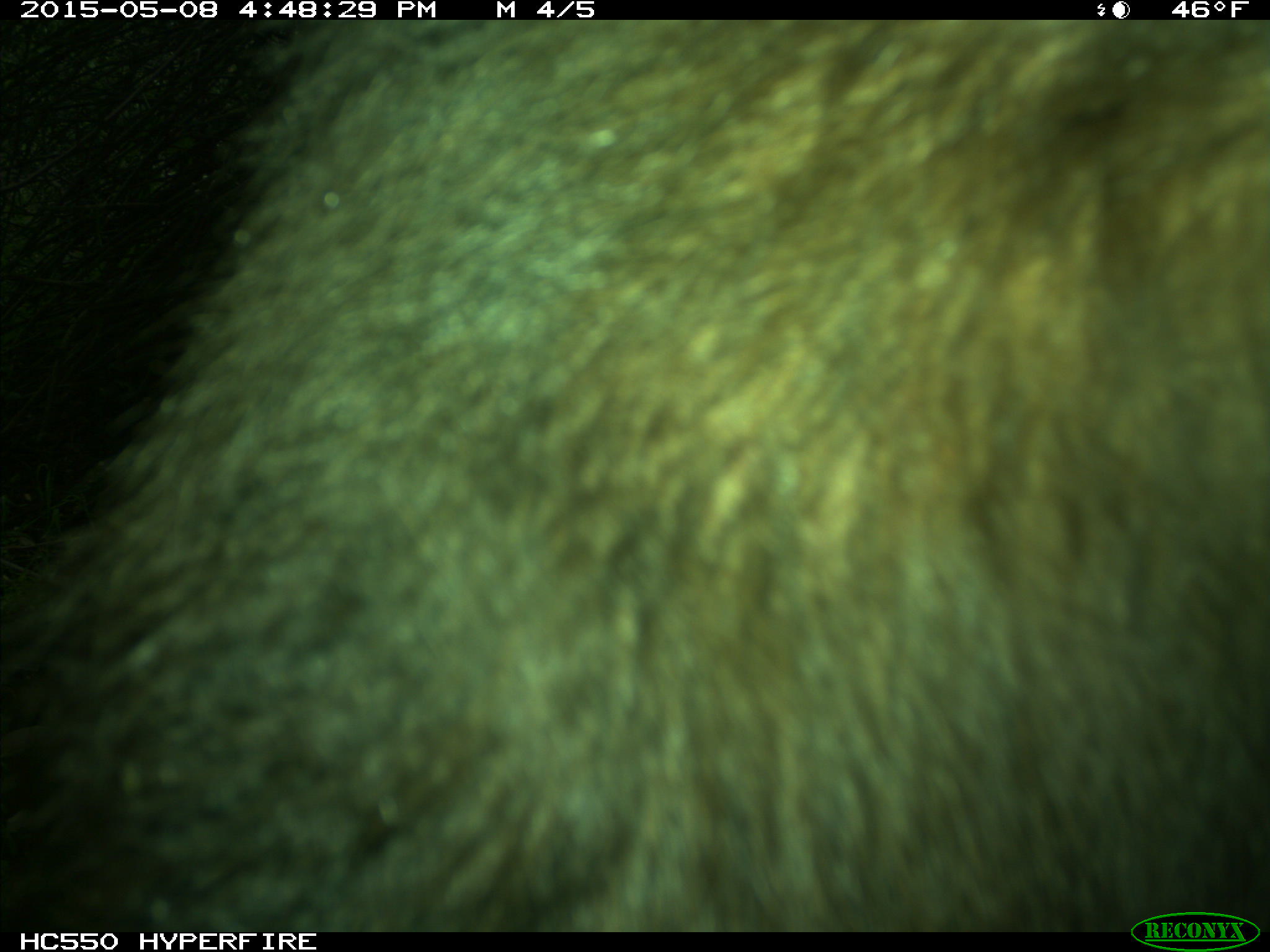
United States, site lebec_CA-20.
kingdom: Animalia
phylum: Chordata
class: Mammalia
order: Carnivora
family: Ursidae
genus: Ursus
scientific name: Ursus americanus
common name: american black bear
Ursus americanus (american black bear).